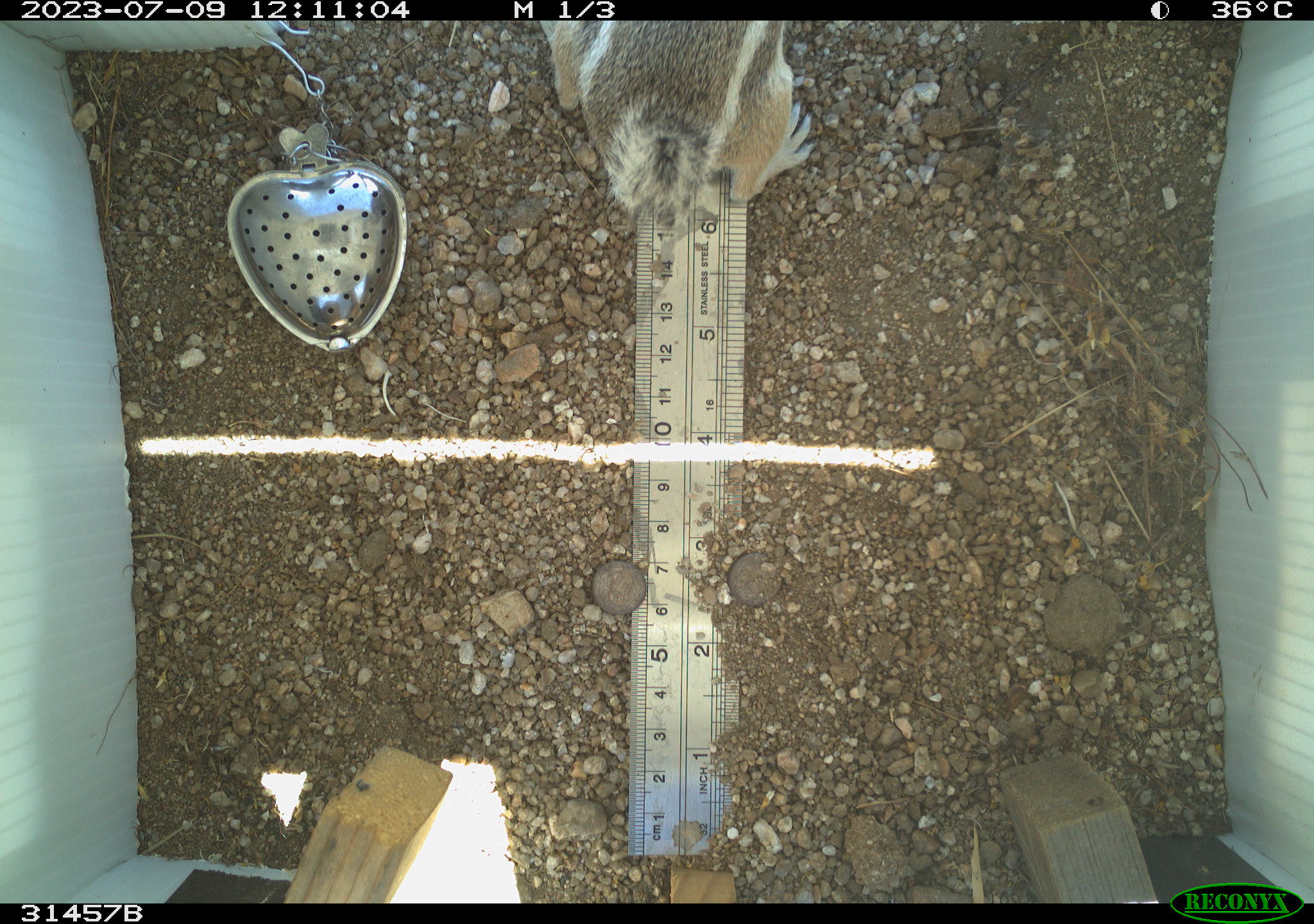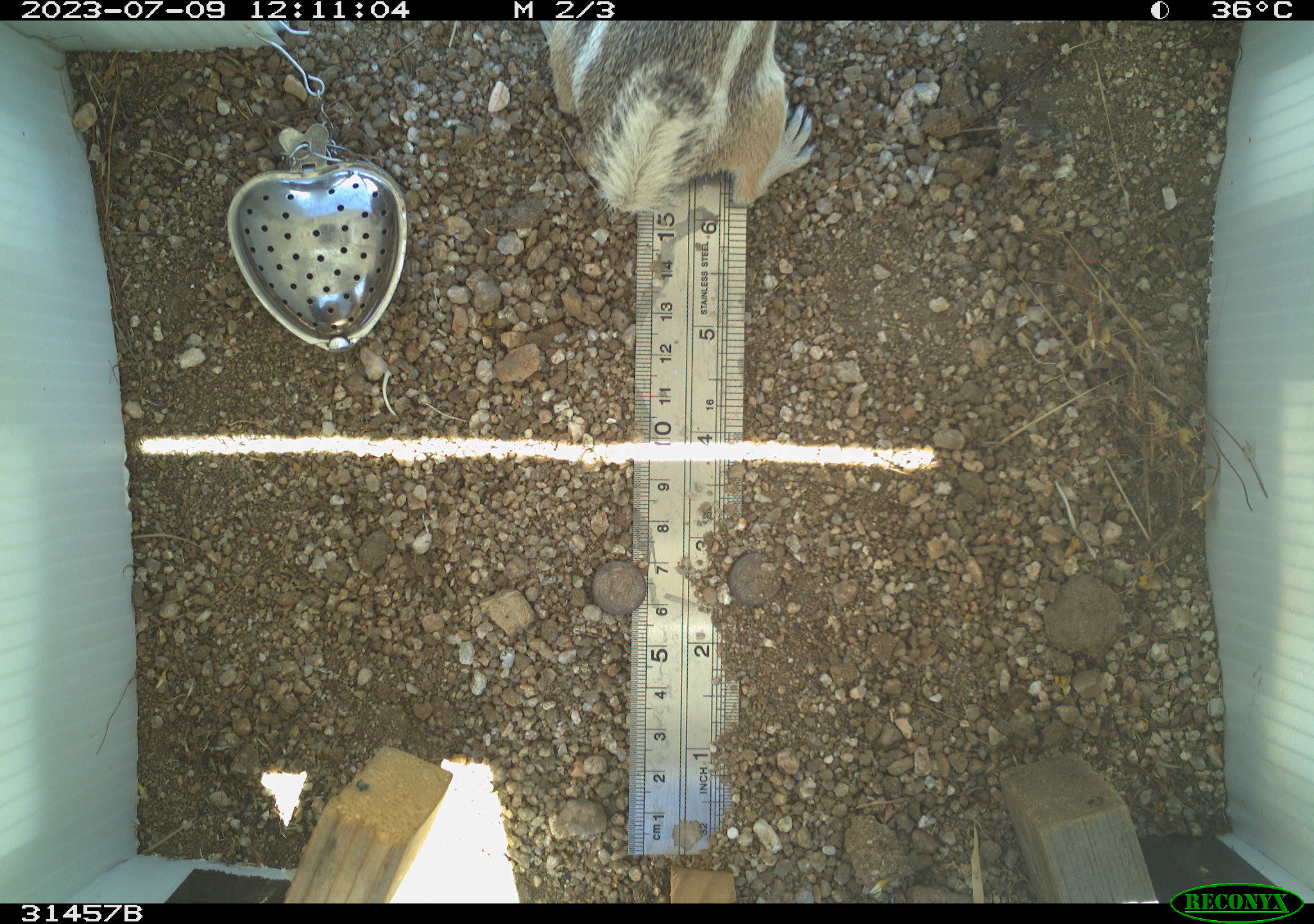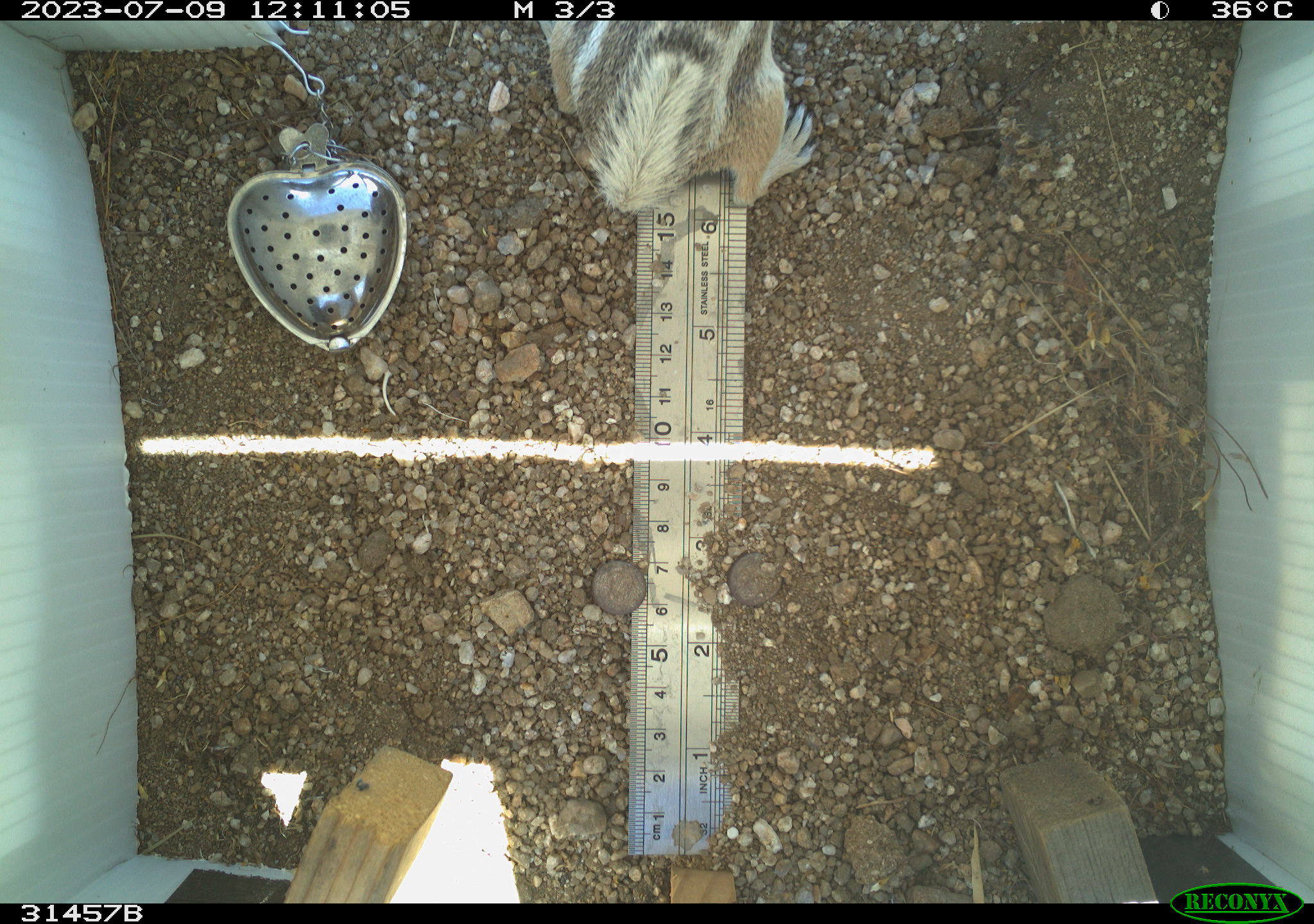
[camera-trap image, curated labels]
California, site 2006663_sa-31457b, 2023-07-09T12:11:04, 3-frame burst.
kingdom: Animalia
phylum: Chordata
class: Mammalia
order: Rodentia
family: Sciuridae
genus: Ammospermophilus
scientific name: Ammospermophilus leucurus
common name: white-tailed antelope squirrel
White-tailed antelope squirrel (Ammospermophilus leucurus).